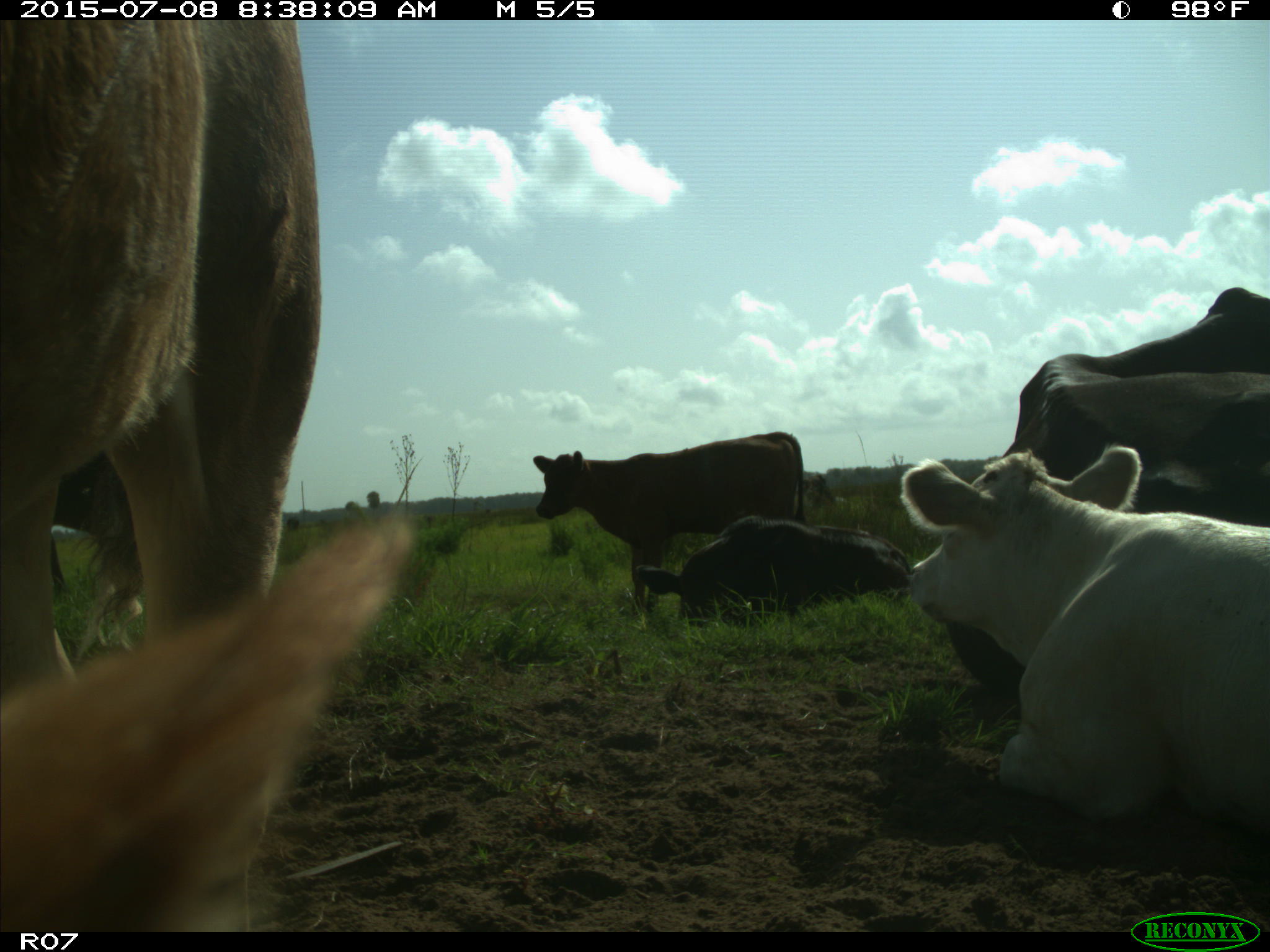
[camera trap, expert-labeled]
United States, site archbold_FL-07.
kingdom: Animalia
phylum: Chordata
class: Mammalia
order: Artiodactyla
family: Bovidae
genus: Bos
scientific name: Bos taurus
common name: domestic cow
Bos taurus (domestic cow).